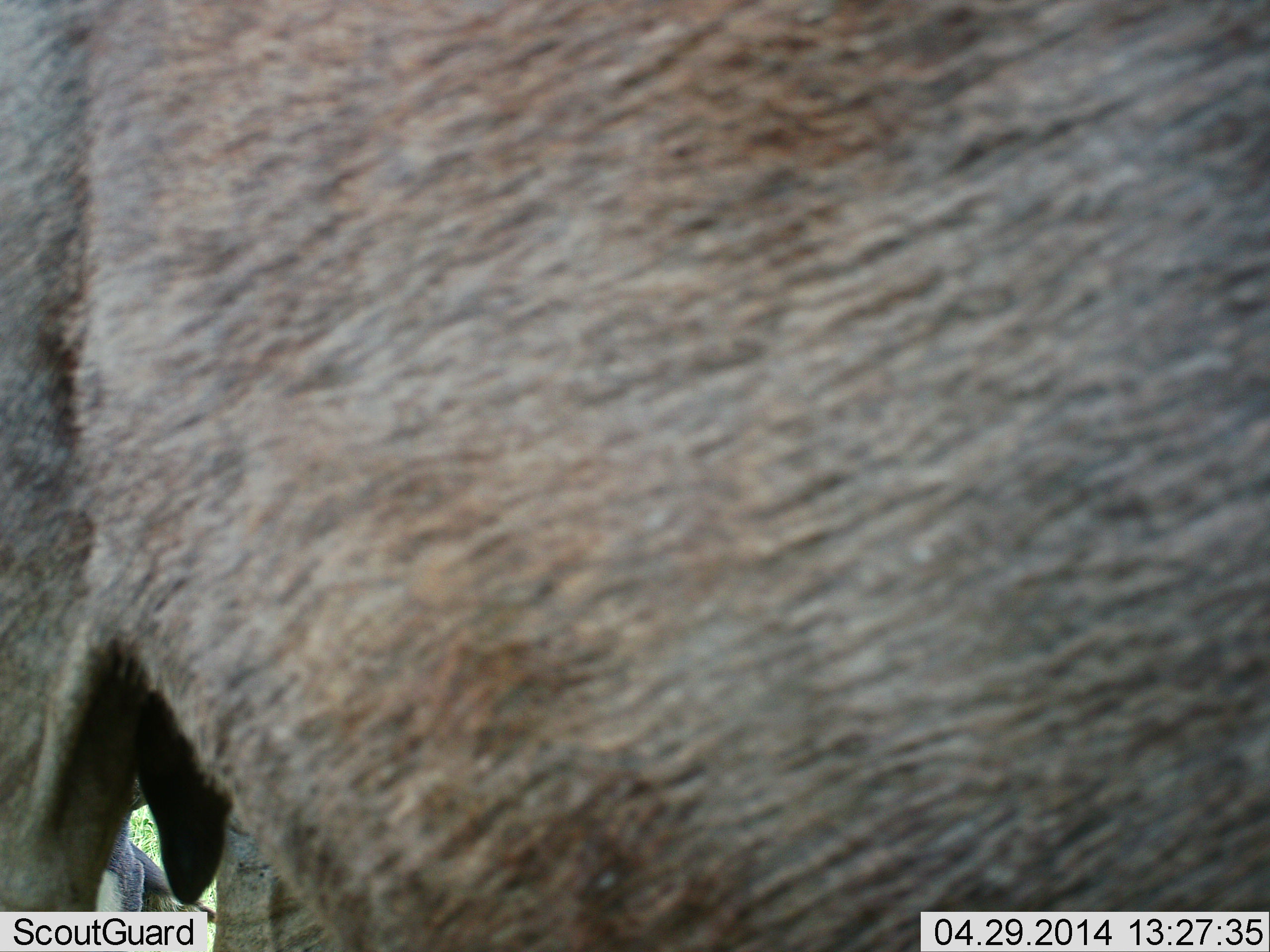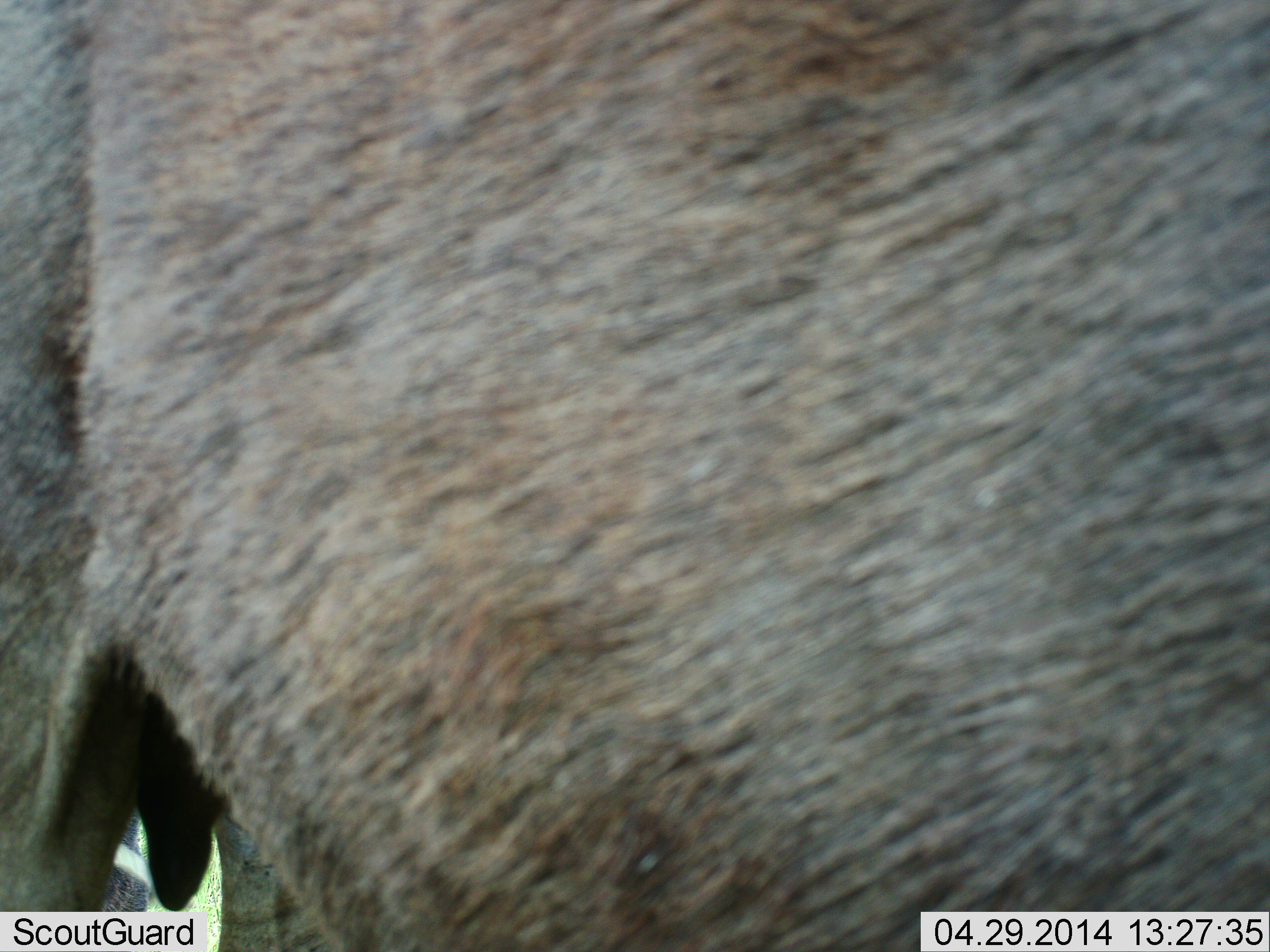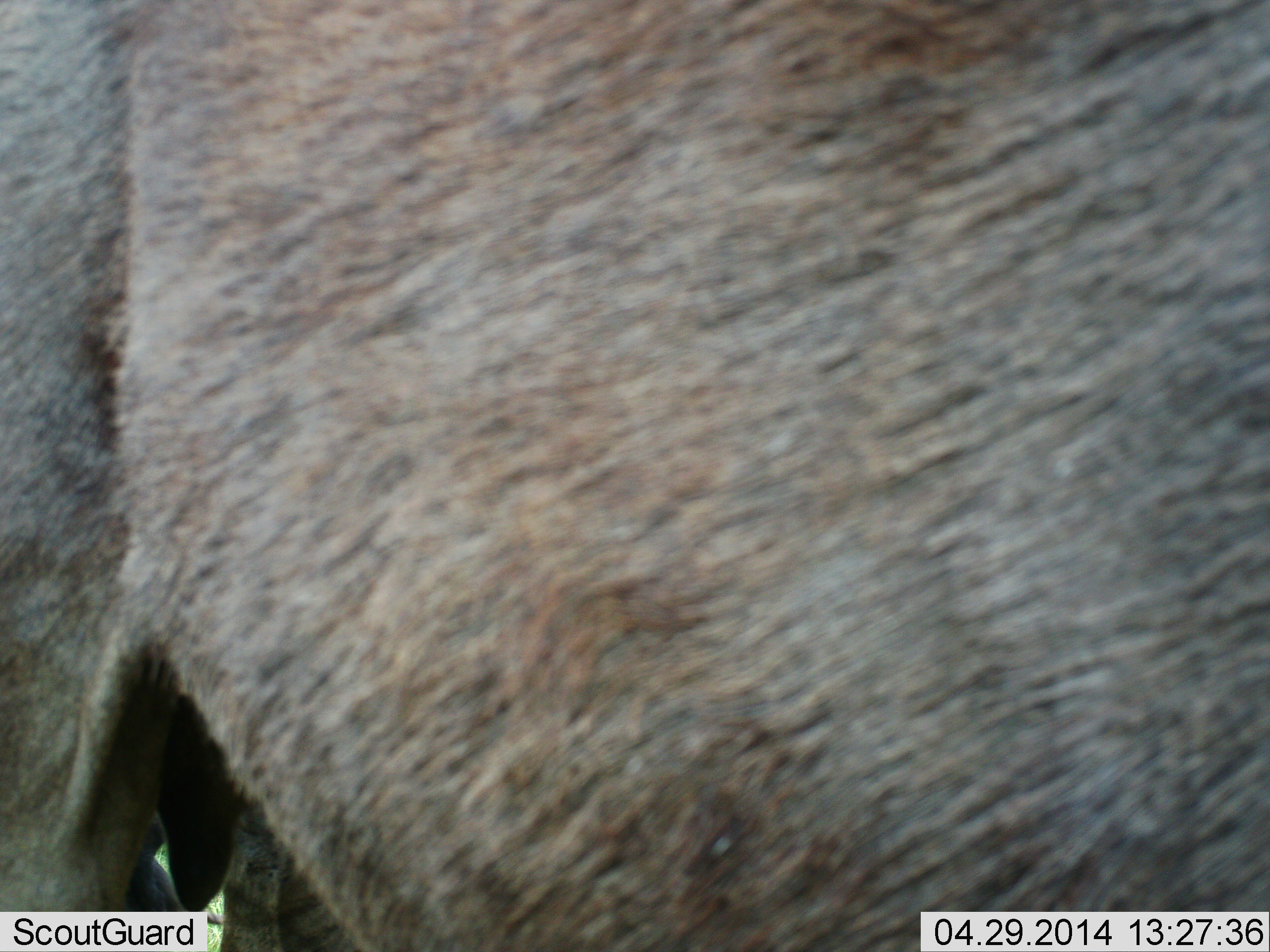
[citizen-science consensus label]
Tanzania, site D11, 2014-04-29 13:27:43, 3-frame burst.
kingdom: Animalia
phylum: Chordata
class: Mammalia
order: Artiodactyla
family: Bovidae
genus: Connochaetes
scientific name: Connochaetes taurinus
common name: blue wildebeest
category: wildebeest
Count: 1.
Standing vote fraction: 90%.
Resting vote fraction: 0%.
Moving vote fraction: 10%.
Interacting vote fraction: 0%.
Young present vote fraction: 0%.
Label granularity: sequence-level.